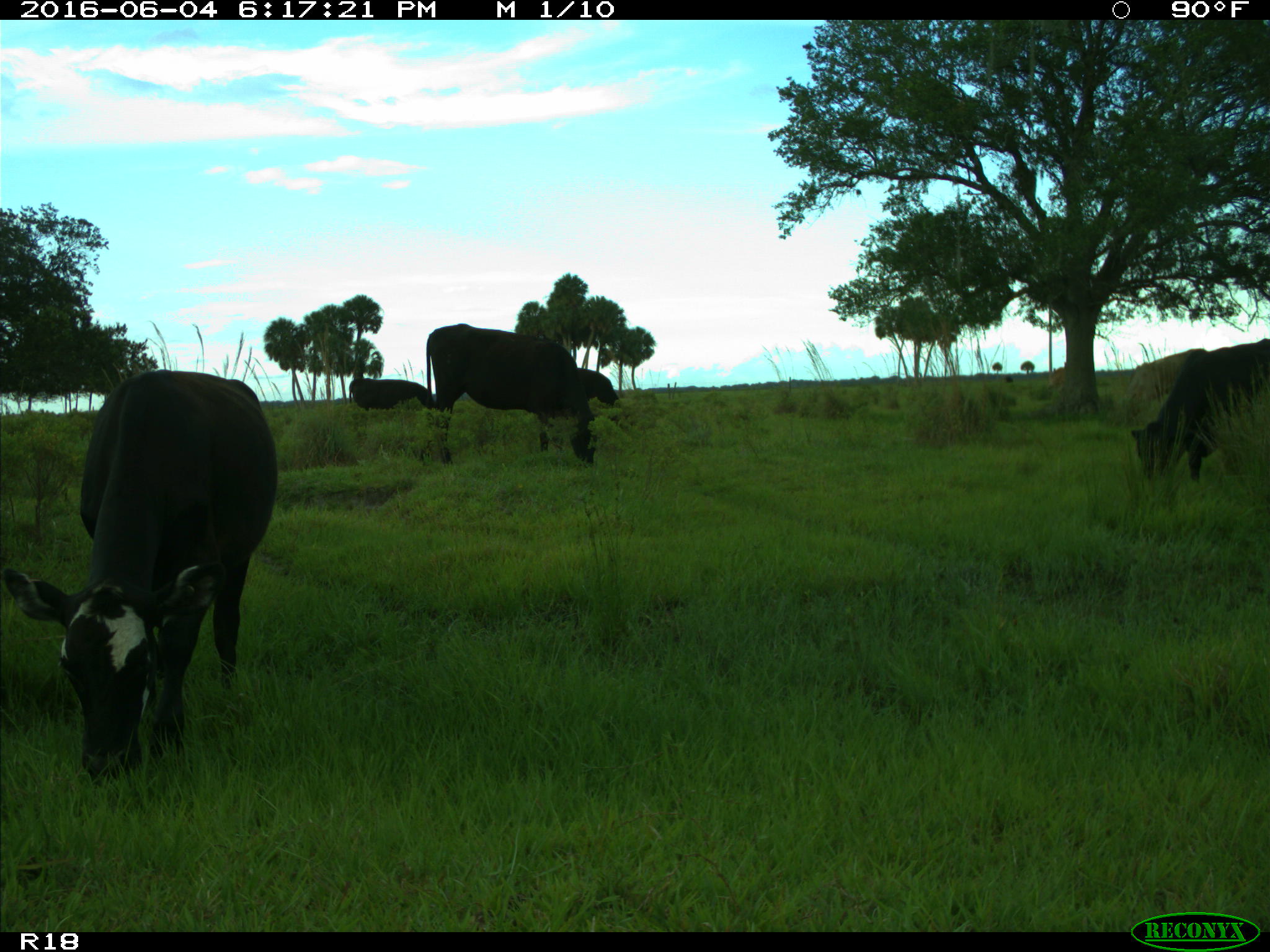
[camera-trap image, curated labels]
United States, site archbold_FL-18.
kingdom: Animalia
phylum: Chordata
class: Mammalia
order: Artiodactyla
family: Bovidae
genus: Bos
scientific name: Bos taurus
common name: domestic cow